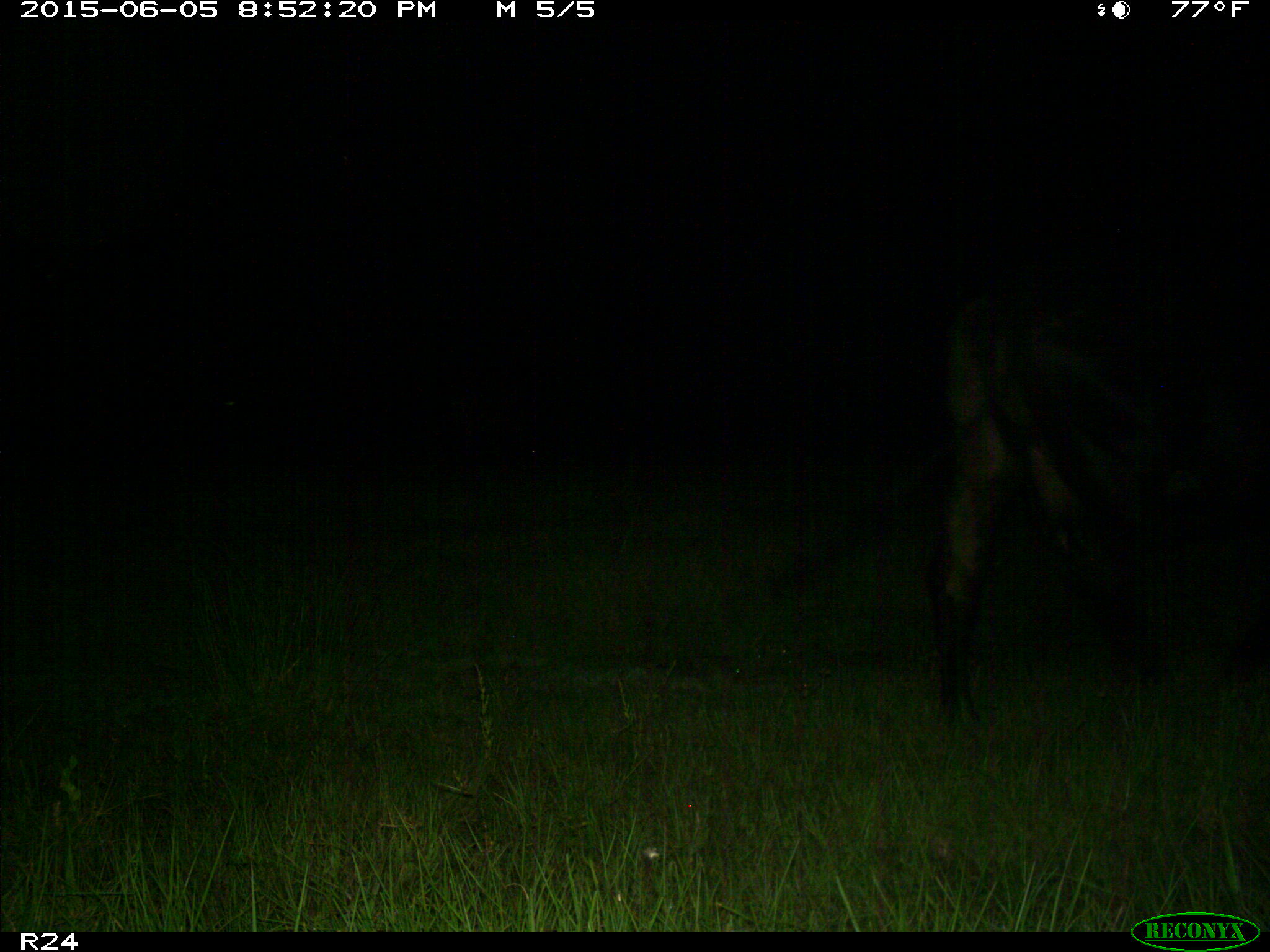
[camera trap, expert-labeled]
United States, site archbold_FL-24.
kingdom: Animalia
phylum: Chordata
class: Mammalia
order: Artiodactyla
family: Bovidae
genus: Bos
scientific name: Bos taurus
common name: domestic cow